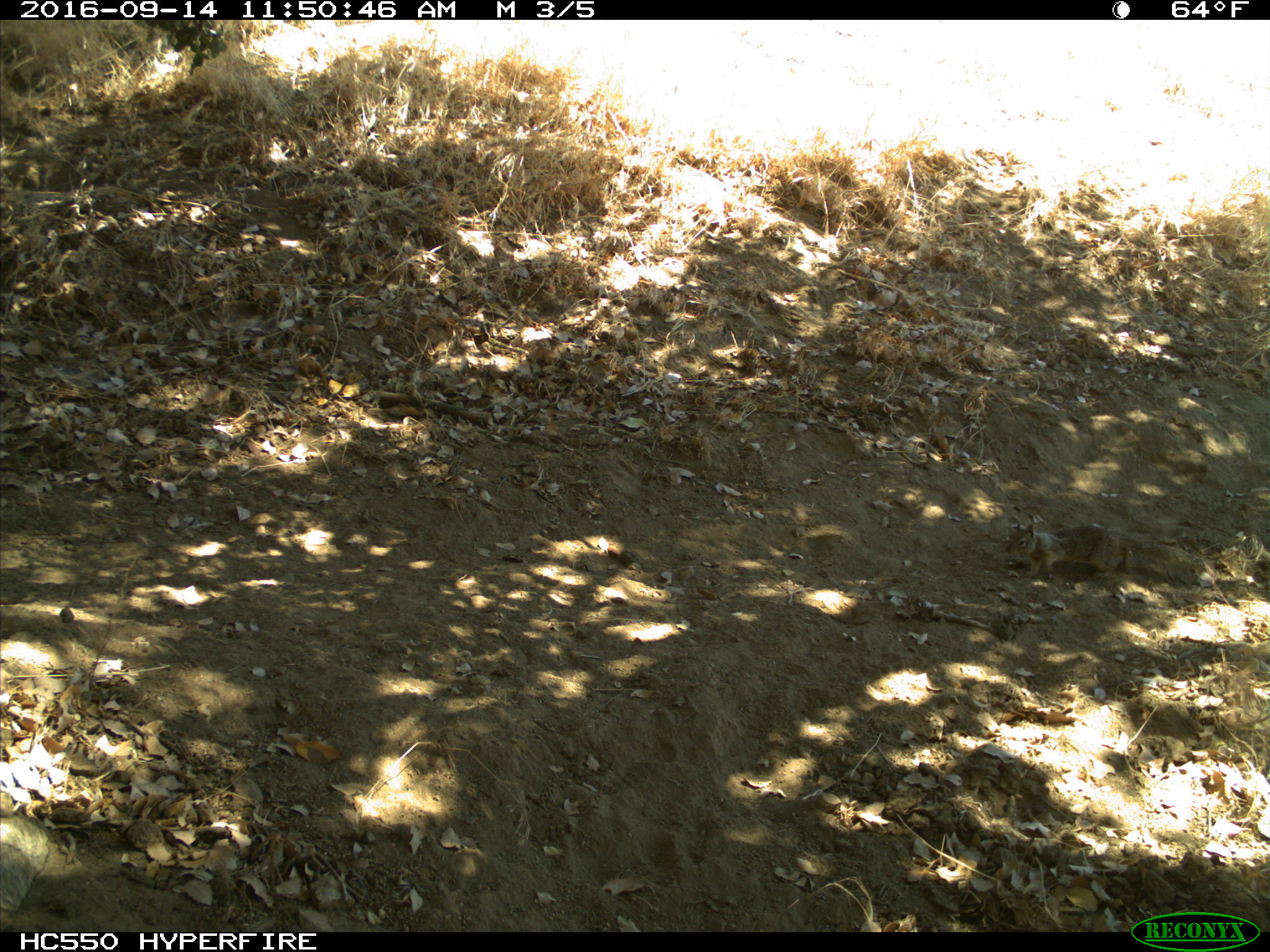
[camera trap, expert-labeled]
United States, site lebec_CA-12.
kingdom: Animalia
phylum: Chordata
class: Mammalia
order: Rodentia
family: Sciuridae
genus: Otospermophilus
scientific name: Otospermophilus beecheyi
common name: california ground squirrel